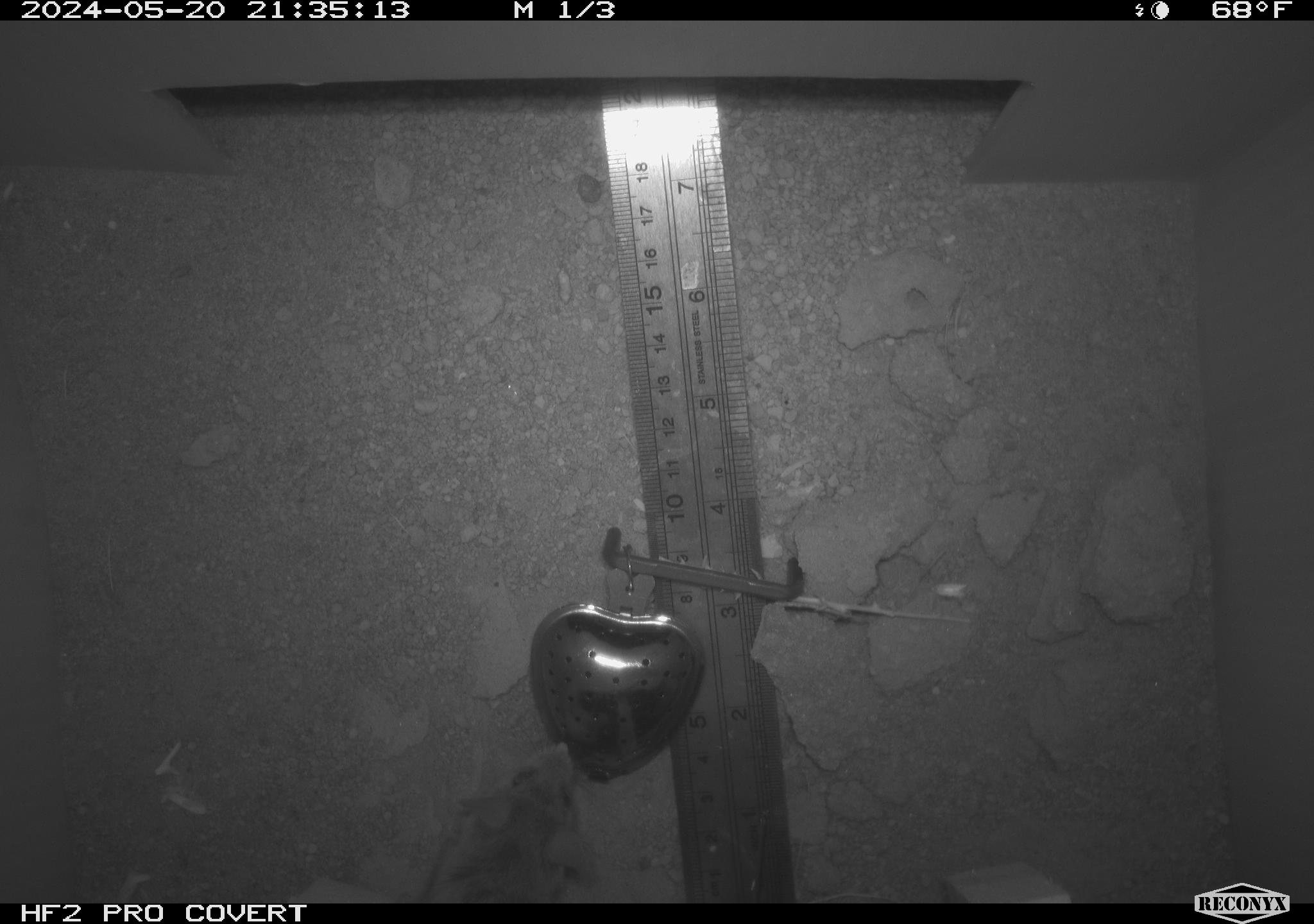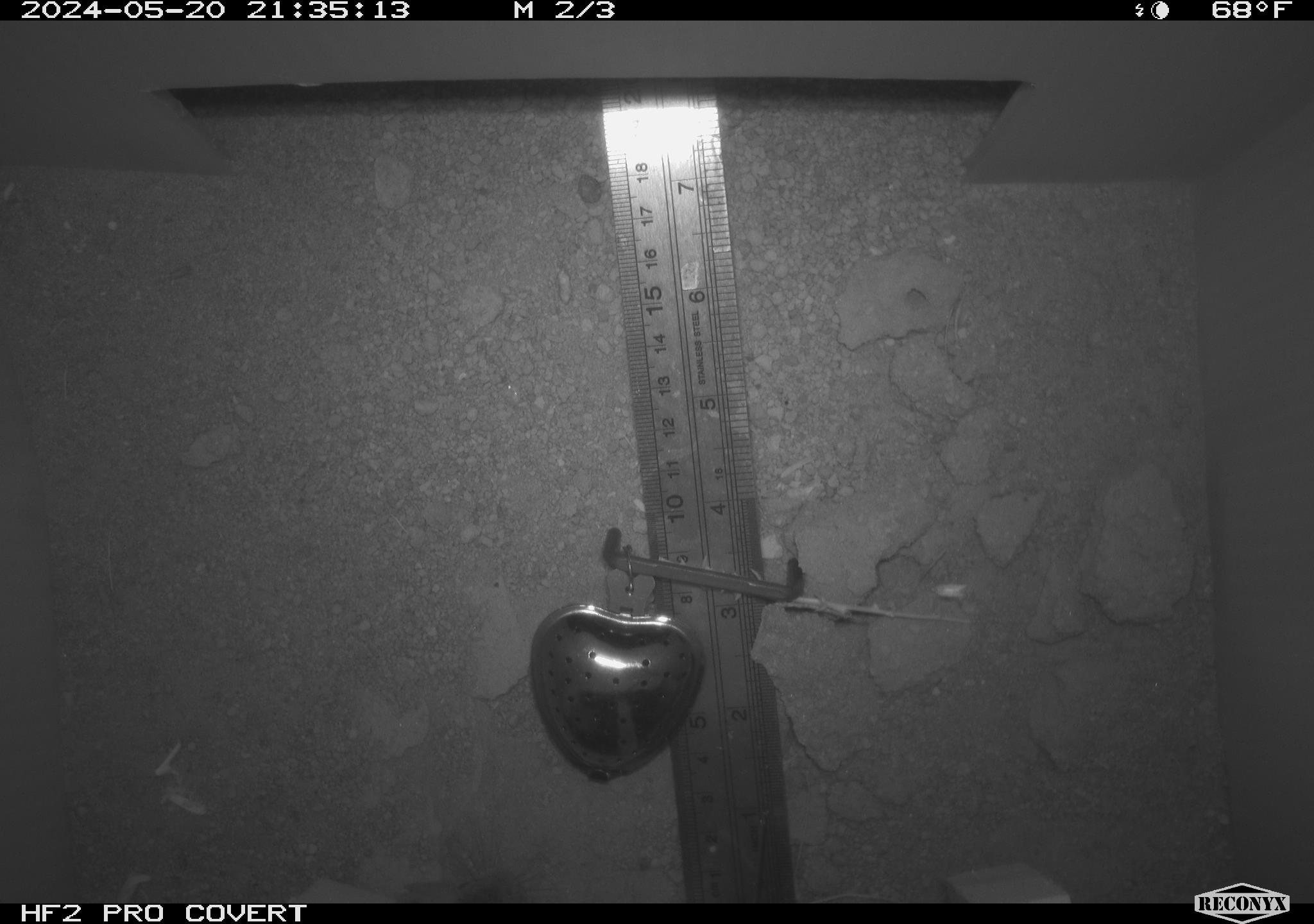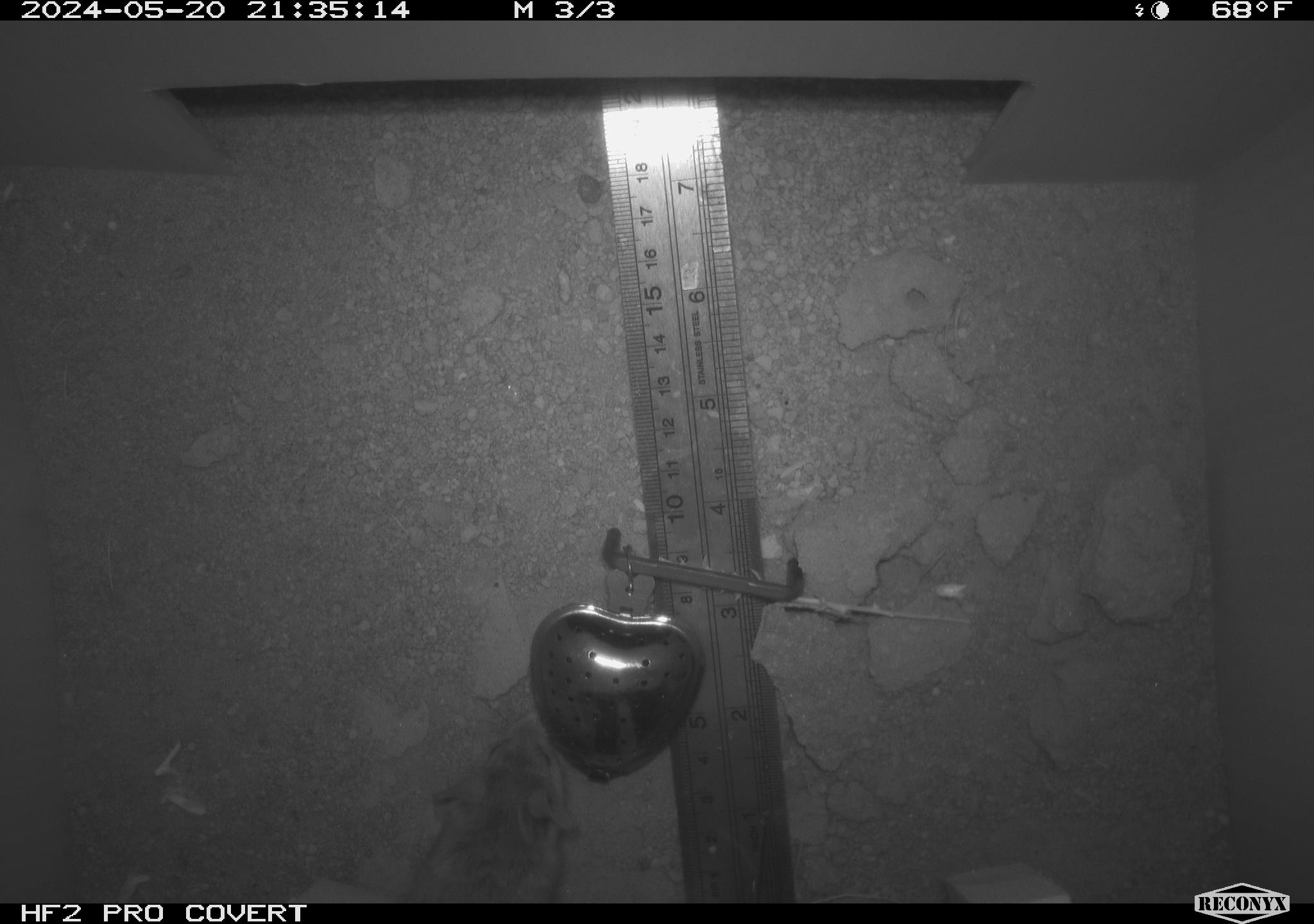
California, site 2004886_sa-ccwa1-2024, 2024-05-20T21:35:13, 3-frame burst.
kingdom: Animalia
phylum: Chordata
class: Mammalia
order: Rodentia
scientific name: Rodentia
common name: mouse species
Mouse species (Rodentia).